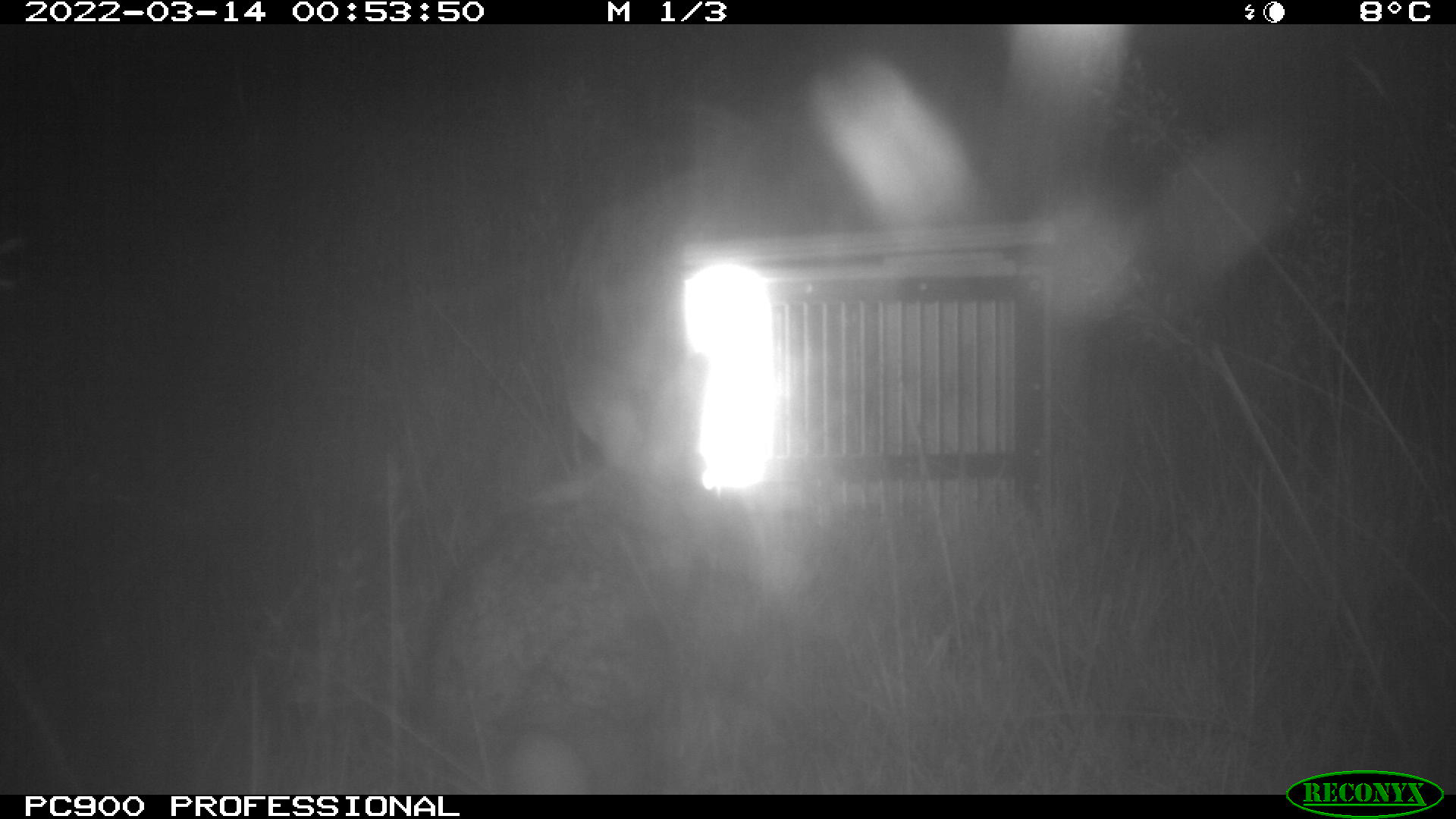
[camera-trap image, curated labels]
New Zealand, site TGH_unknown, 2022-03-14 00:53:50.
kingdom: Animalia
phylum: Chordata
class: Mammalia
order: Lagomorpha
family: Leporidae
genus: Oryctolagus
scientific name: Oryctolagus cuniculus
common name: european rabbit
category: rabbit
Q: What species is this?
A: Rabbit (european rabbit) (Oryctolagus cuniculus).